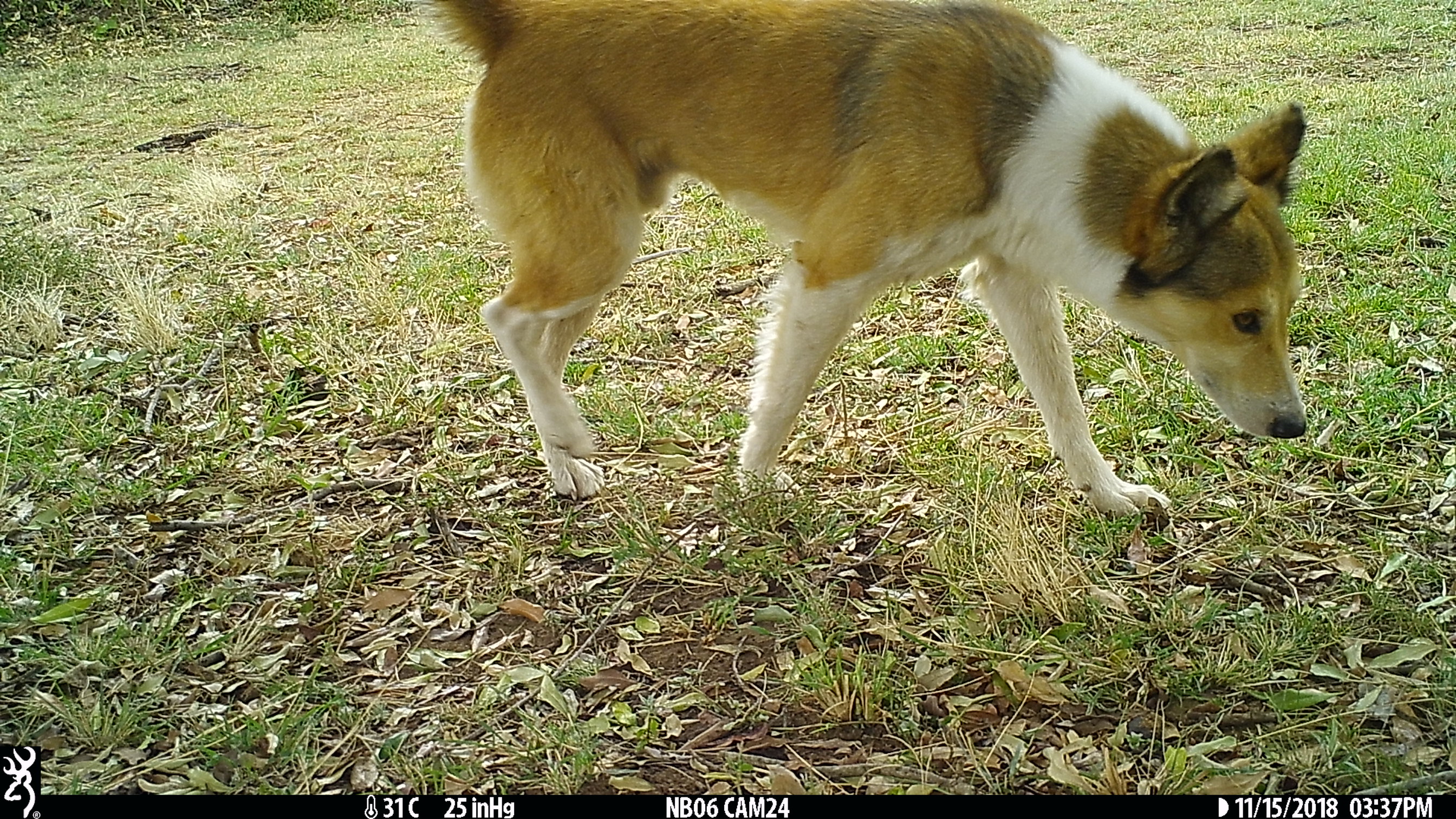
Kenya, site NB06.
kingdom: Animalia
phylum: Chordata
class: Mammalia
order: Carnivora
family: Canidae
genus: Canis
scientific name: Canis familiaris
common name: domestic dog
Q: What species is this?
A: Domestic dog (Canis familiaris).